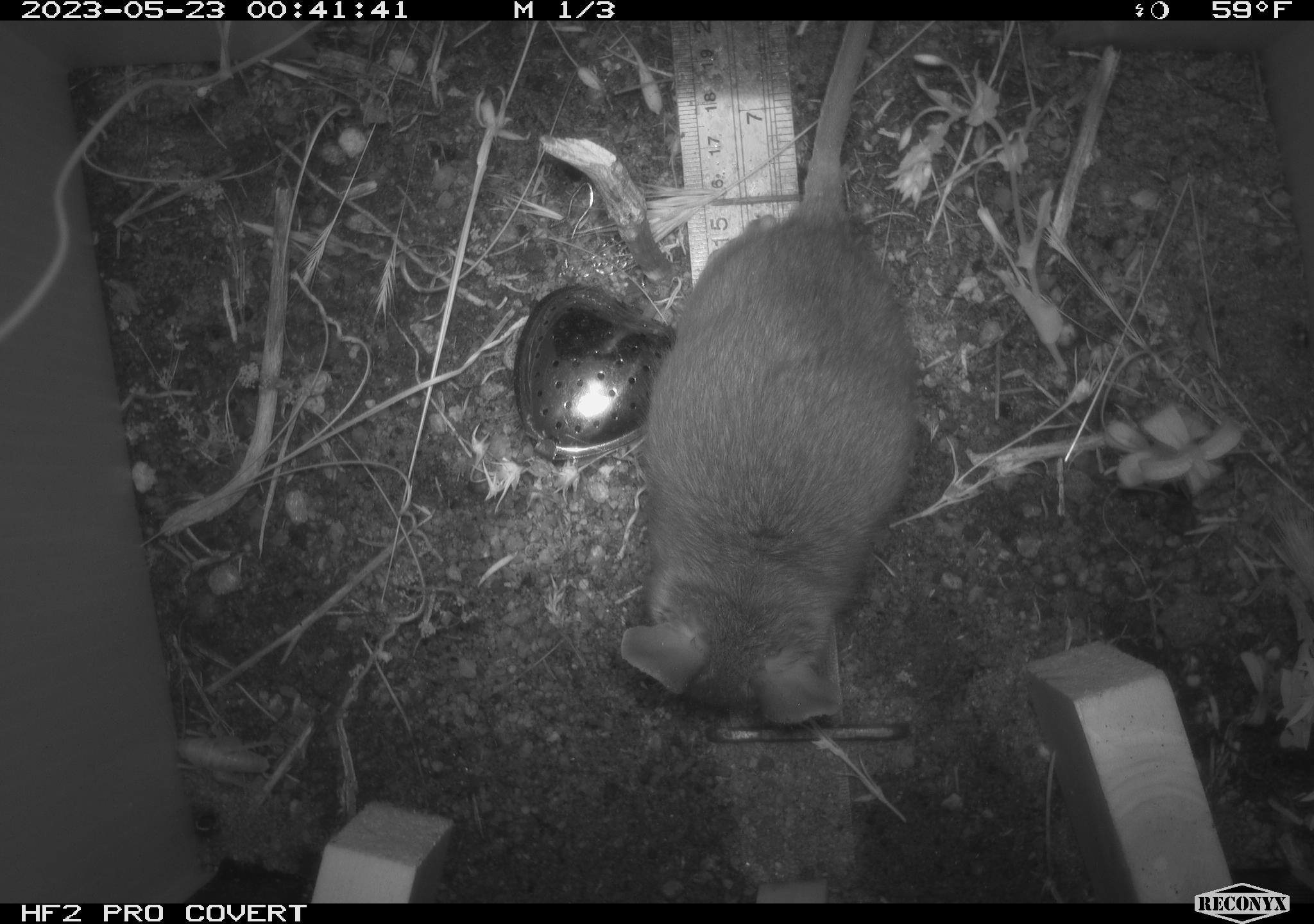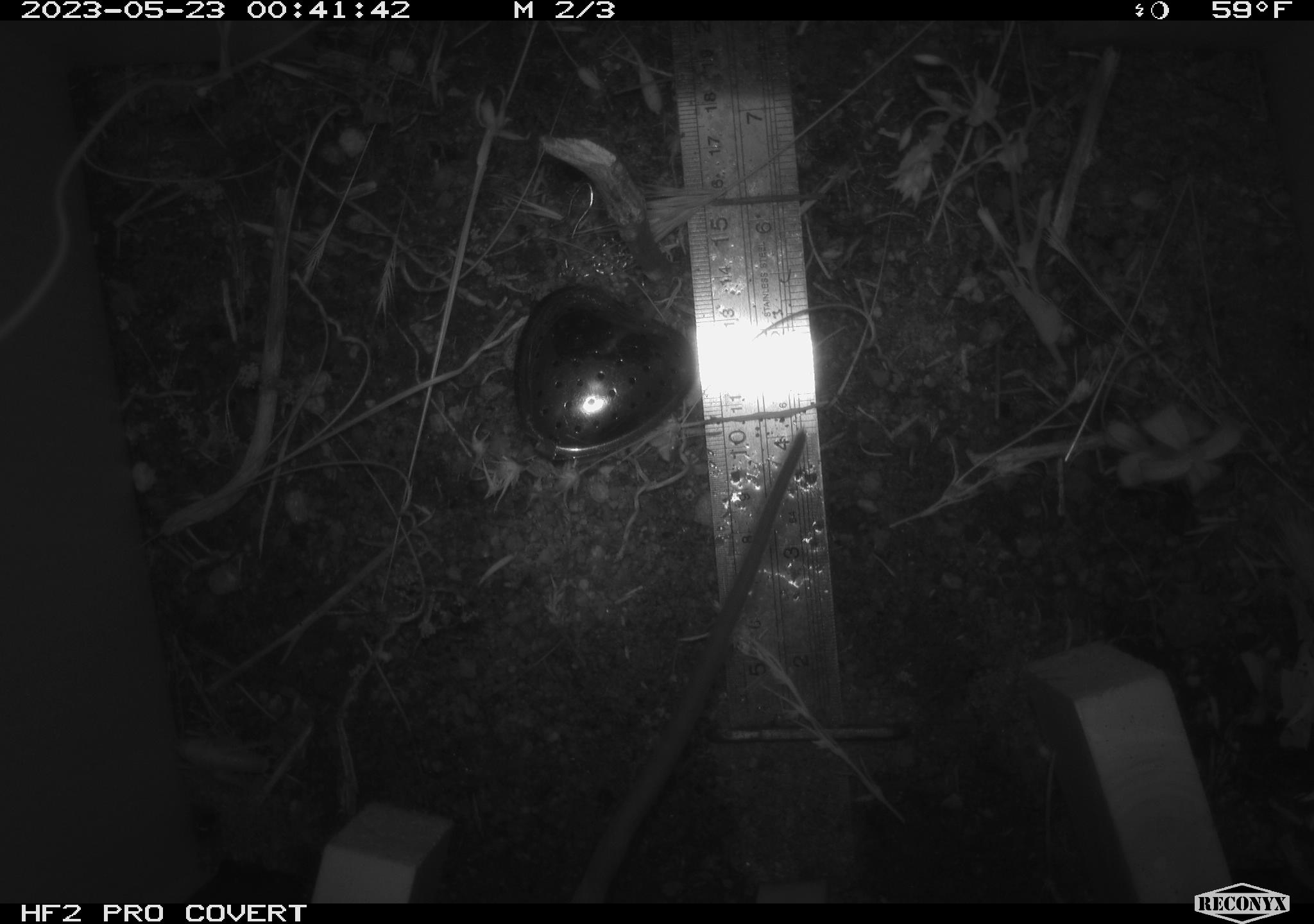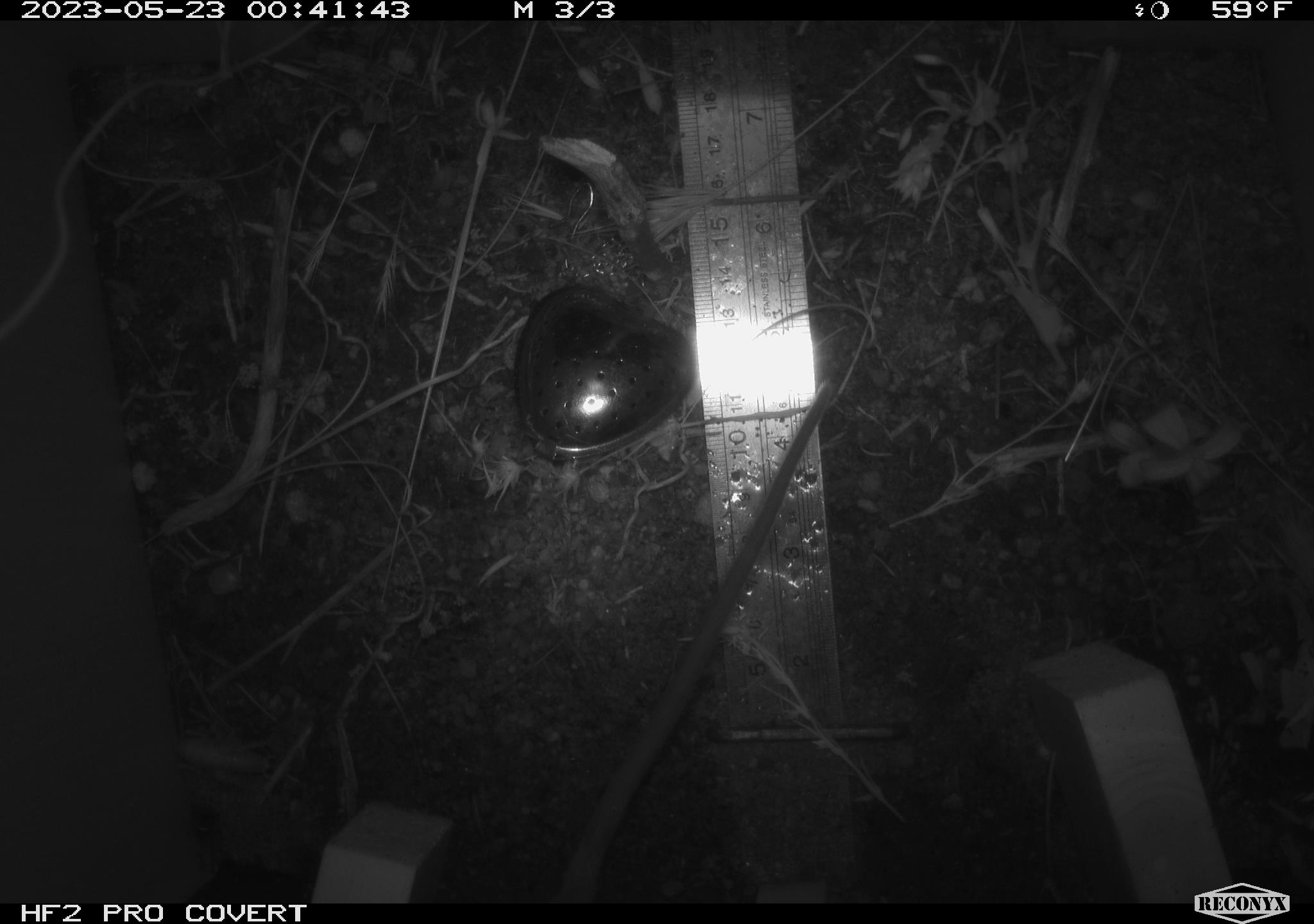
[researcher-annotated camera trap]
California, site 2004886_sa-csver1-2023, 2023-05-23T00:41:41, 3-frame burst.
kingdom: Animalia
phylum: Chordata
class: Mammalia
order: Rodentia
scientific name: Rodentia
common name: mouse species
Mouse species (Rodentia).